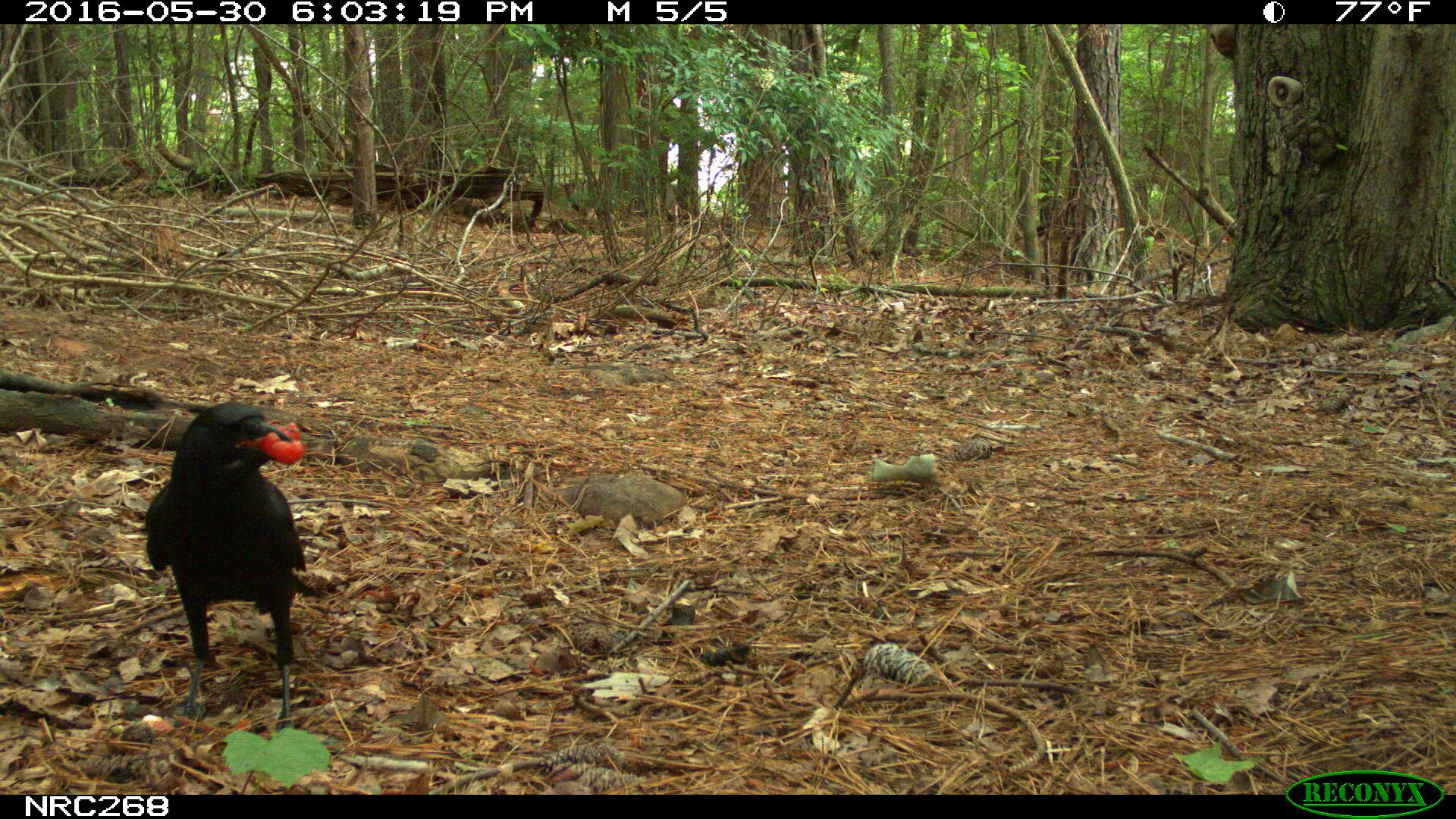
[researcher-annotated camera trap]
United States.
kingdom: Animalia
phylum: Chordata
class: Aves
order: Passeriformes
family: Corvidae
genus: Corvus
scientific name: Corvus brachyrhynchos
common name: american crow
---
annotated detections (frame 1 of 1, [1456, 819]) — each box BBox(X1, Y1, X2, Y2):
American Crow: BBox(143, 398, 316, 678)